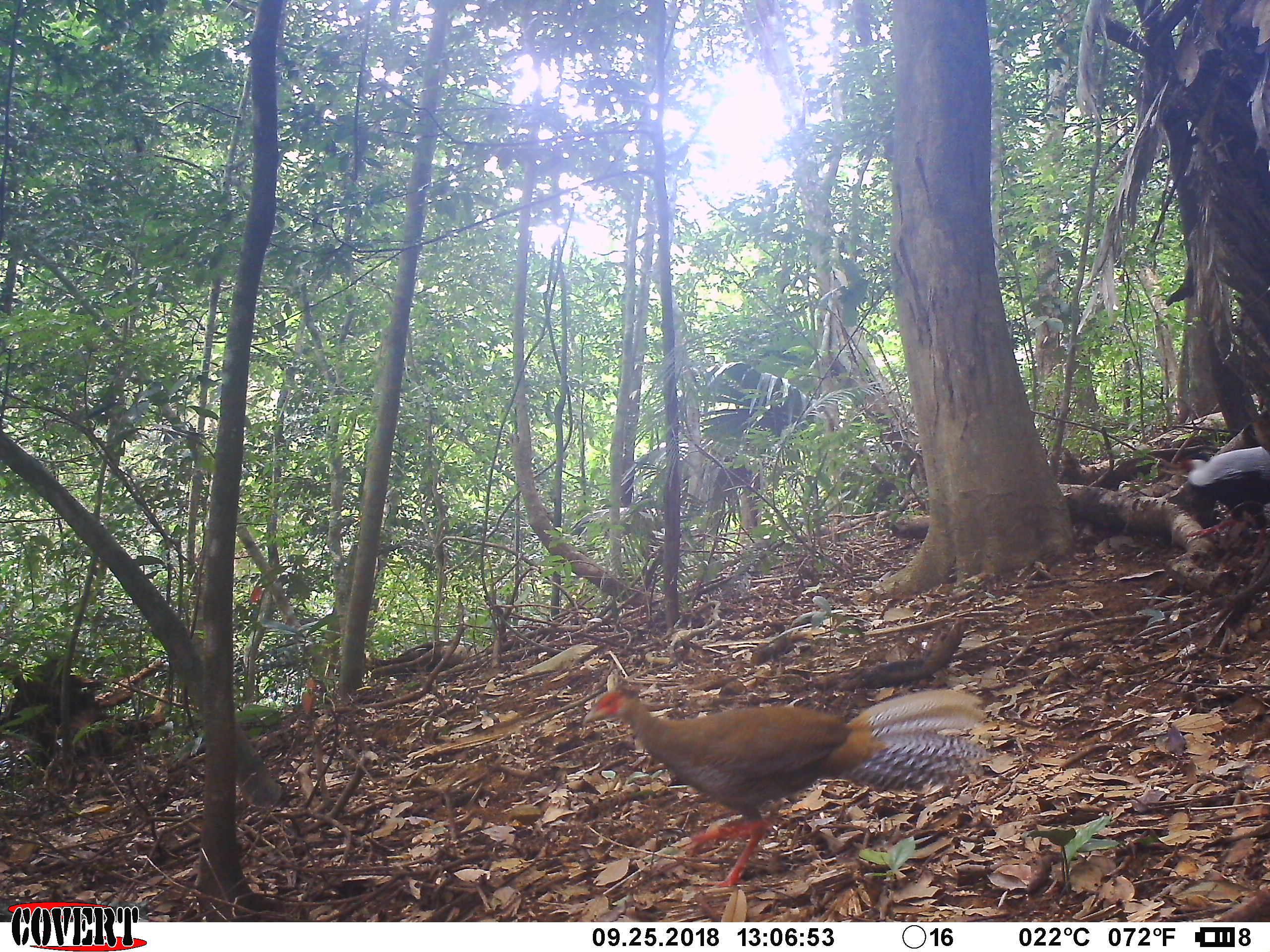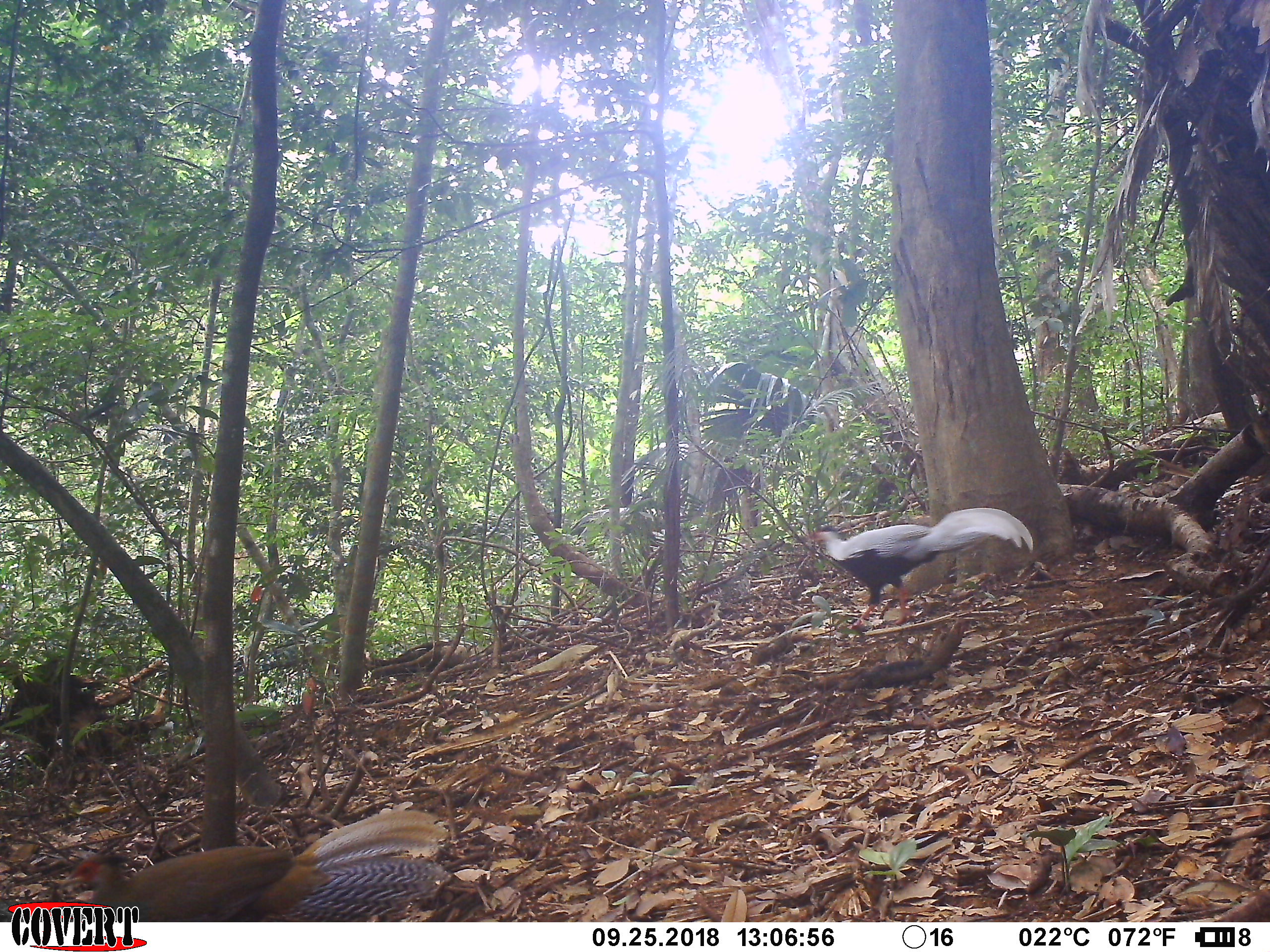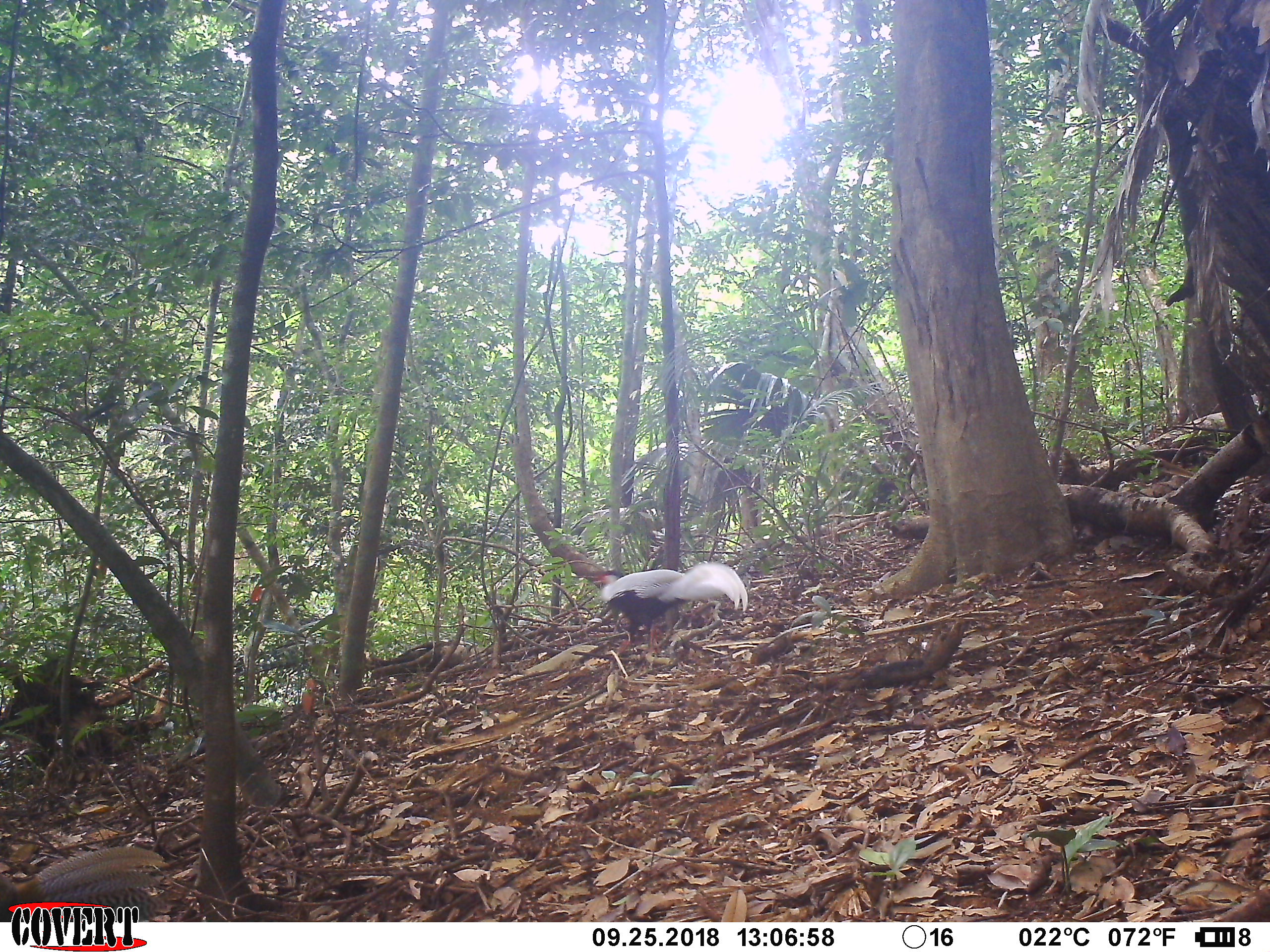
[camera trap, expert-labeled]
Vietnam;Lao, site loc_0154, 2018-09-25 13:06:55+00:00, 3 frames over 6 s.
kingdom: Animalia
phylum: Chordata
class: Aves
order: Galliformes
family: Phasianidae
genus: Lophura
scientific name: Lophura nycthemera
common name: silver pheasant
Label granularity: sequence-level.